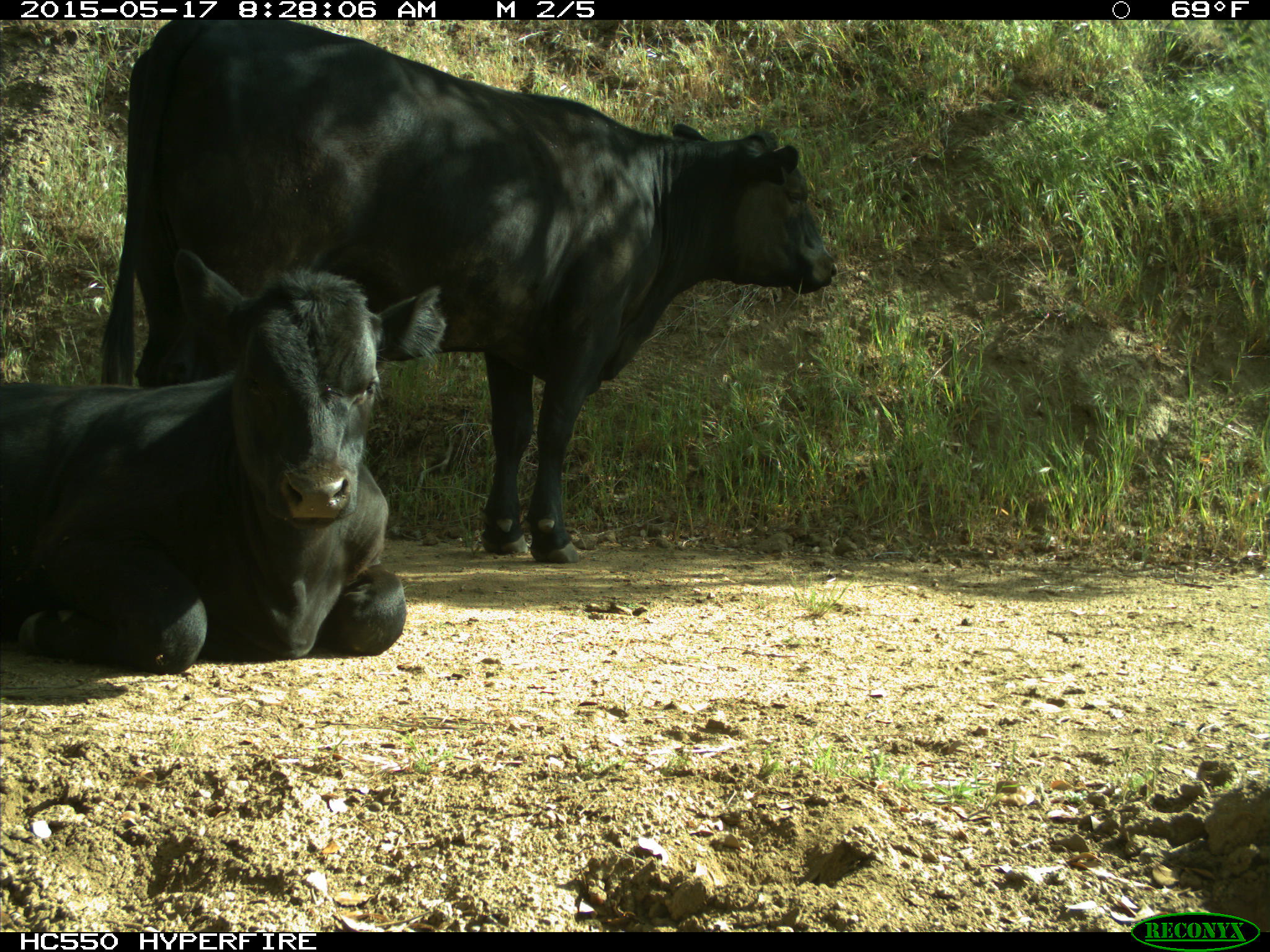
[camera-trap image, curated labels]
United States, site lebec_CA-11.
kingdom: Animalia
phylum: Chordata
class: Mammalia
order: Artiodactyla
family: Bovidae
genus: Bos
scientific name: Bos taurus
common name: domestic cow